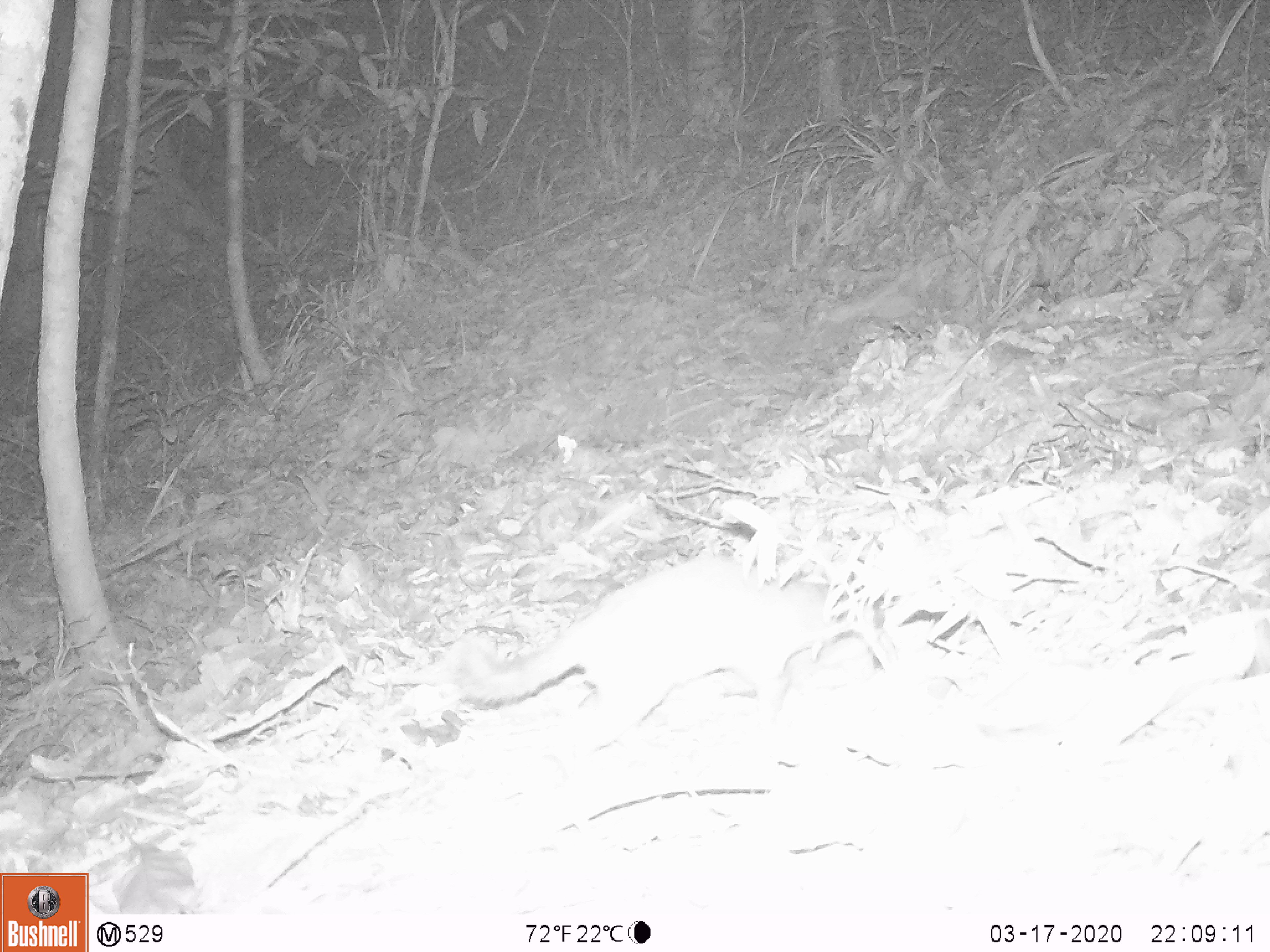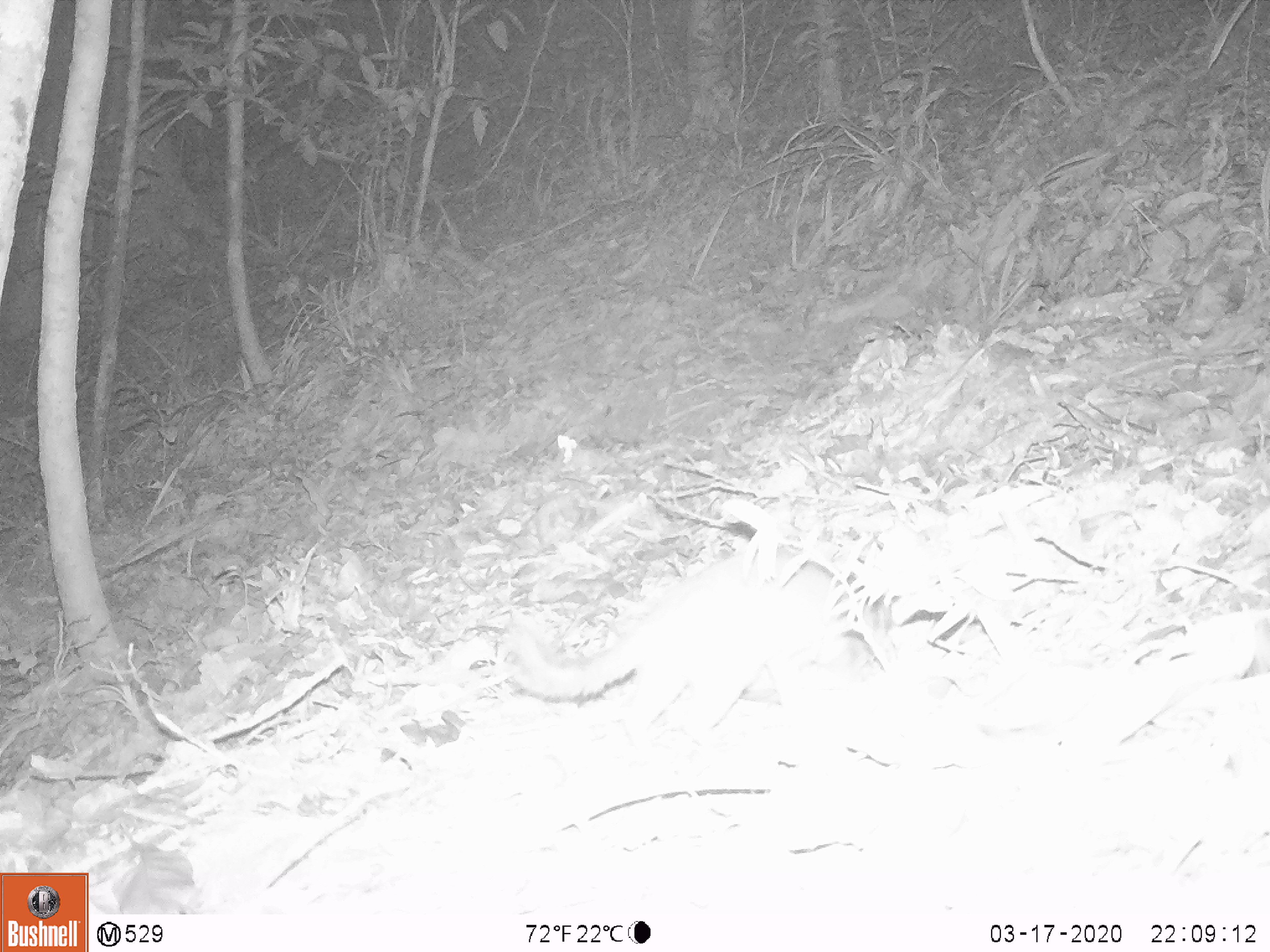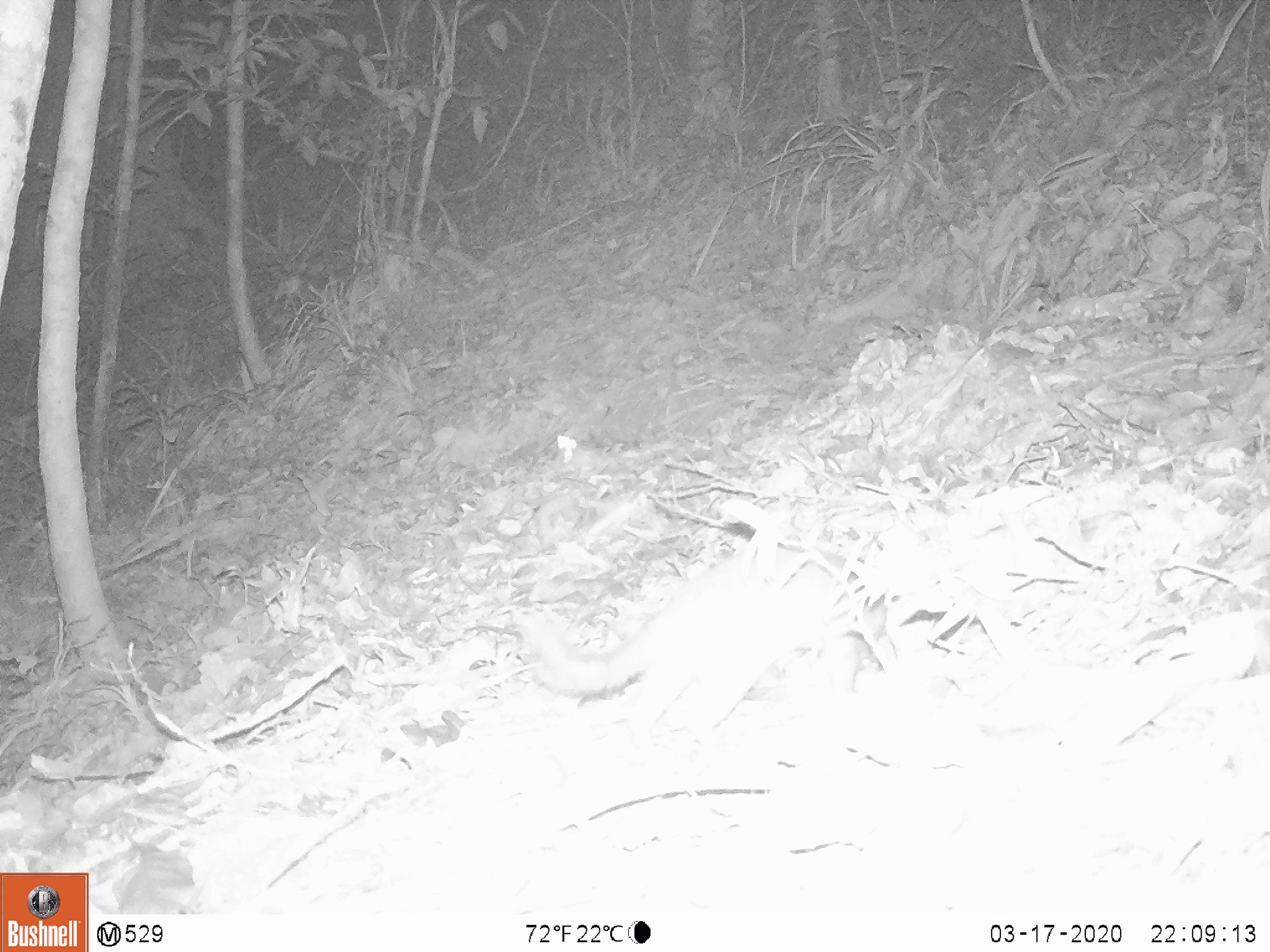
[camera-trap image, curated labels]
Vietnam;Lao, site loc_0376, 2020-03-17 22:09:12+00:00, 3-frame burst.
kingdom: Animalia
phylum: Chordata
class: Mammalia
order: Carnivora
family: Mustelidae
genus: Melogale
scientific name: Melogale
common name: ferret badger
Ferret badger (Melogale). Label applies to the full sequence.